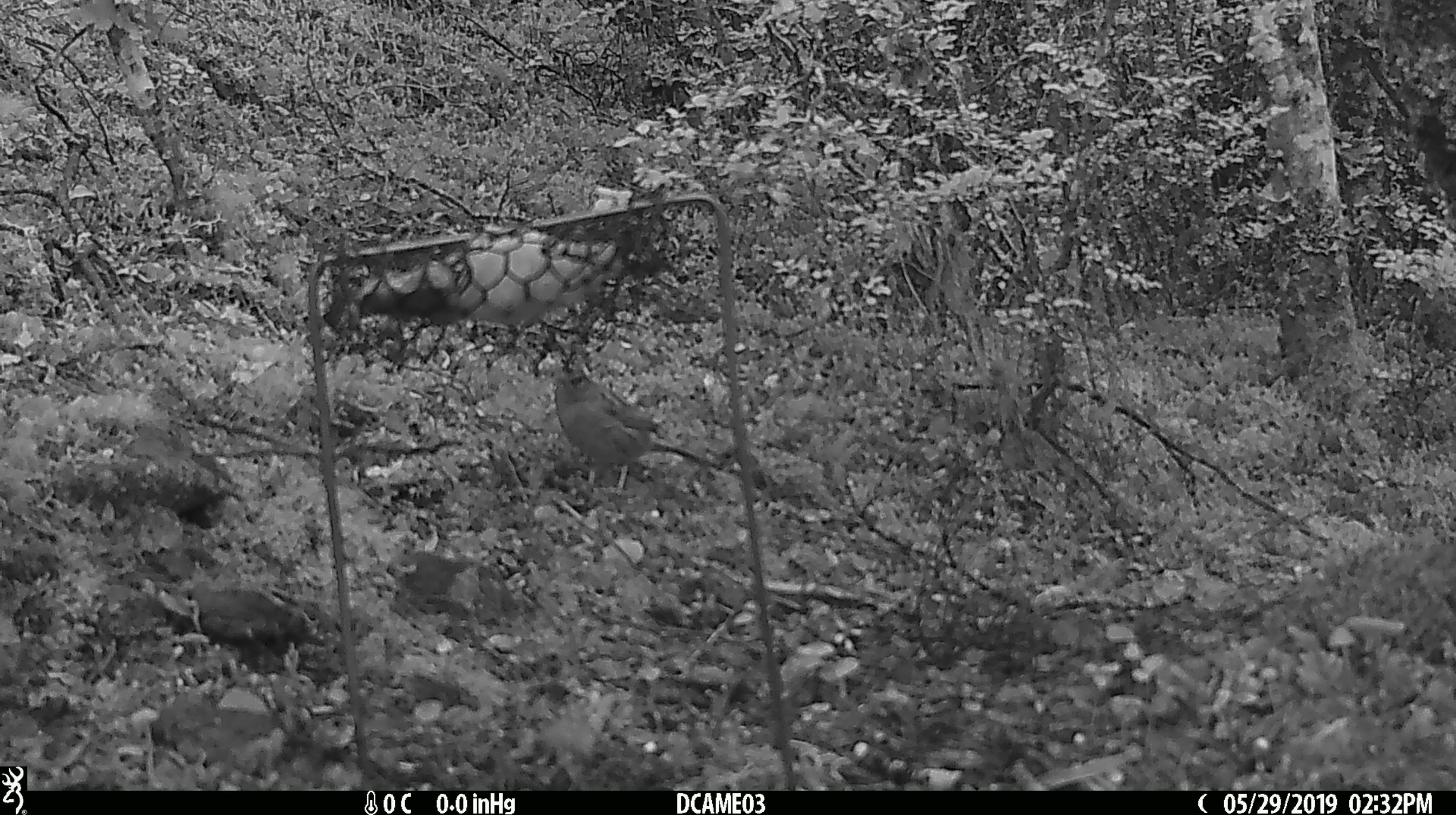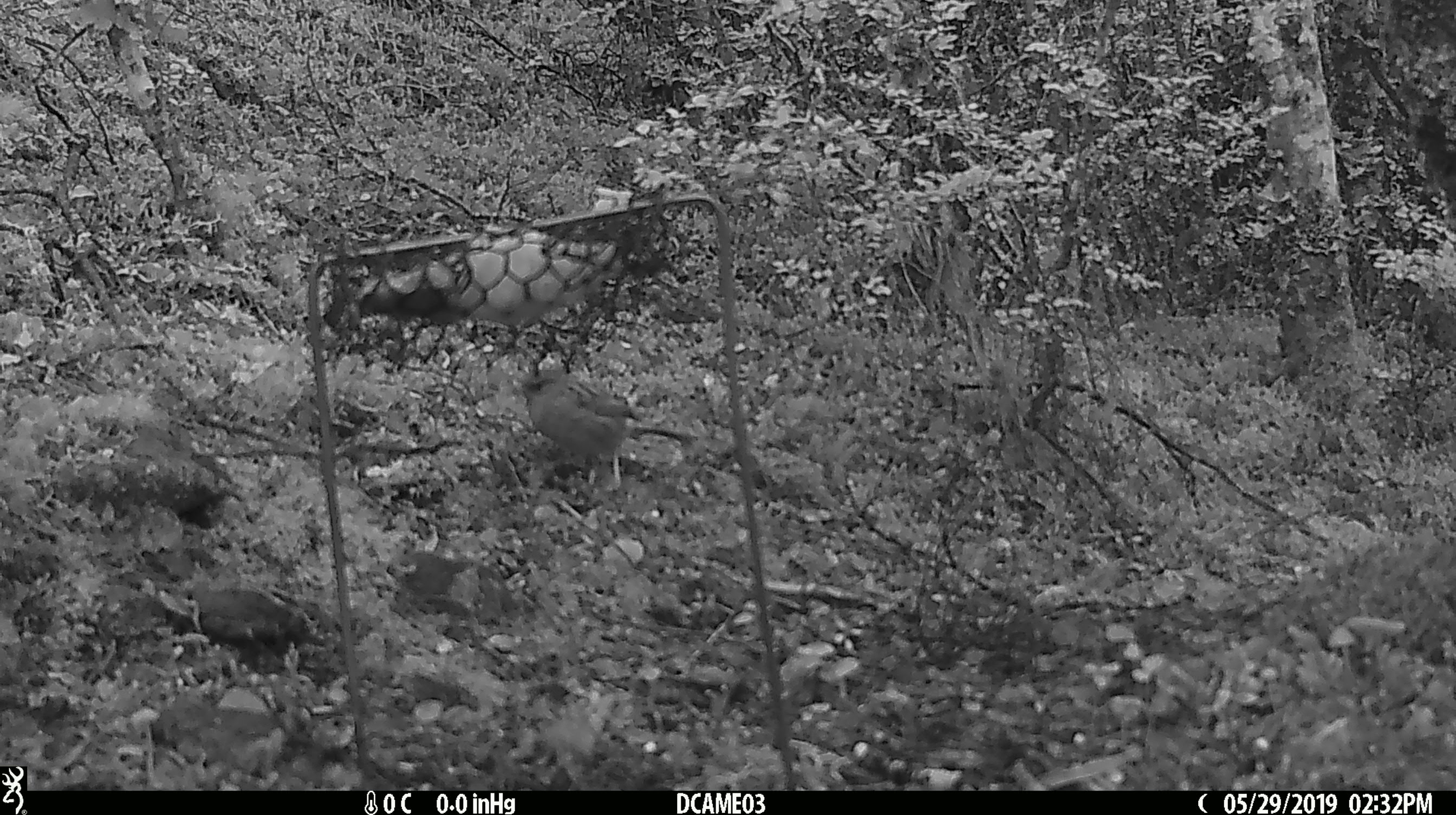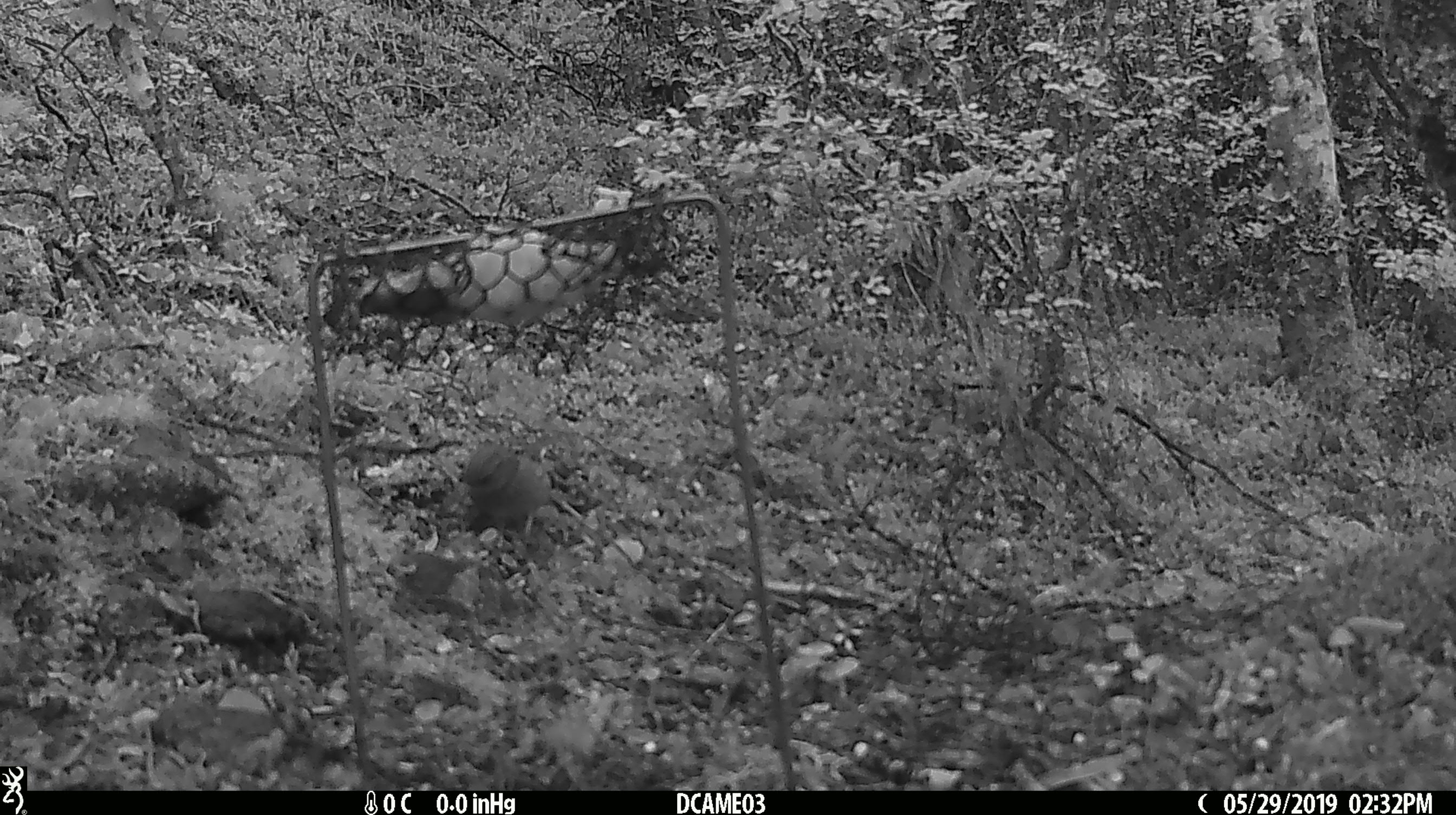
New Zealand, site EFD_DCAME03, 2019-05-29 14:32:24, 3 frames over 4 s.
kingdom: Animalia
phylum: Chordata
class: Aves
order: Passeriformes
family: Prunellidae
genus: Prunella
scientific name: Prunella modularis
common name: dunnock